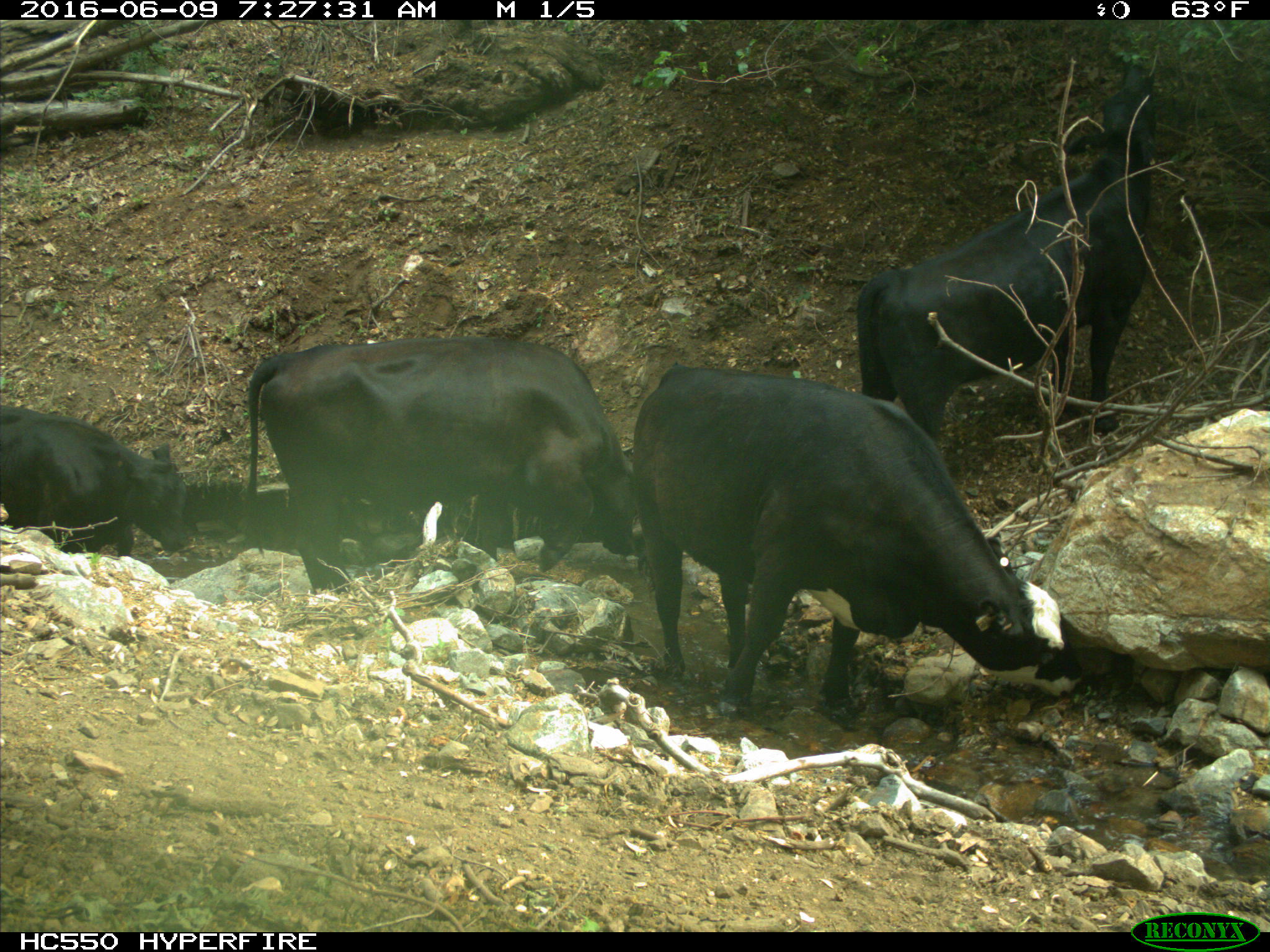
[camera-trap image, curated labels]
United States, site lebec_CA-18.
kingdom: Animalia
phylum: Chordata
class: Mammalia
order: Artiodactyla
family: Bovidae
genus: Bos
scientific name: Bos taurus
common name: domestic cow